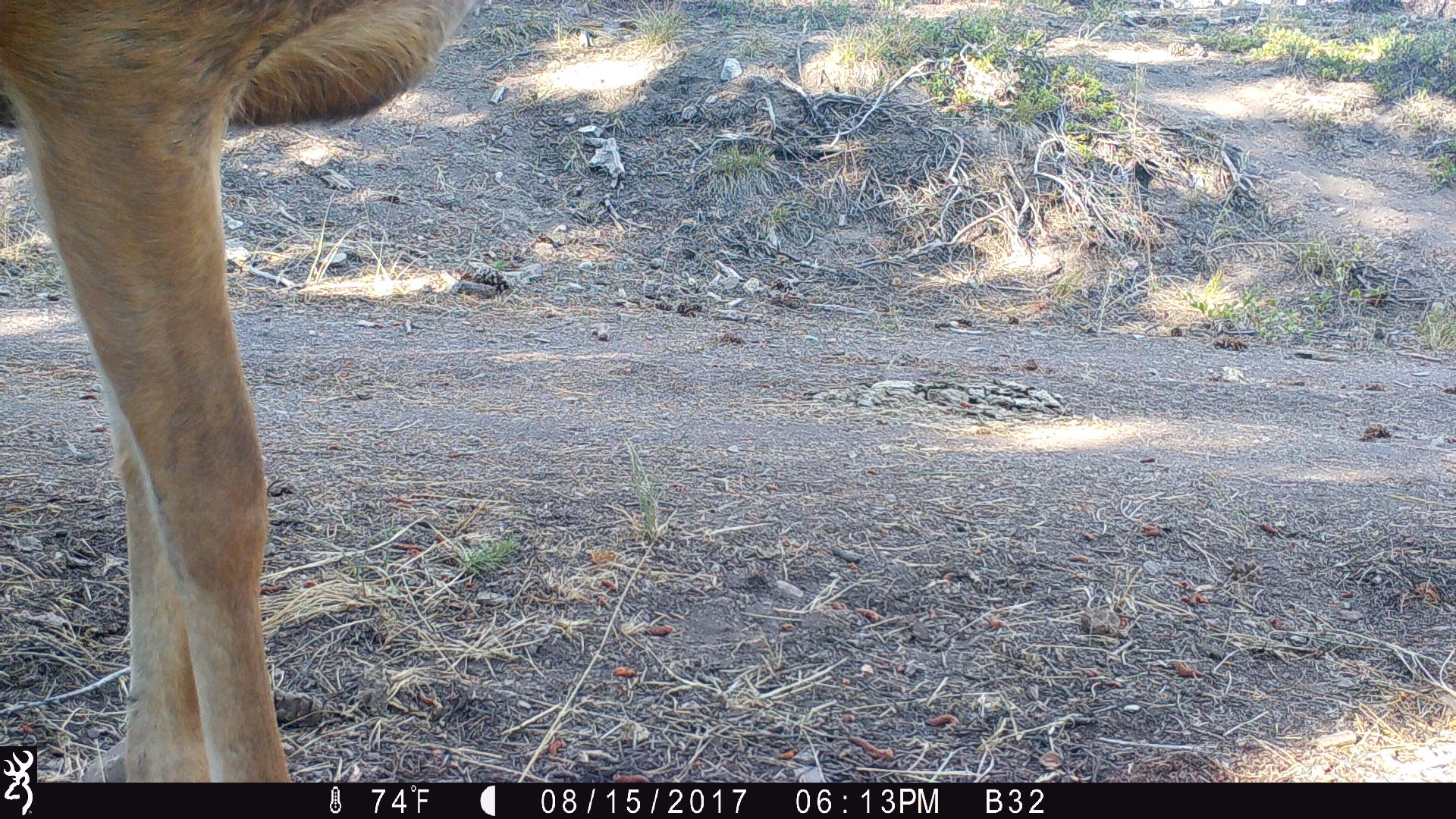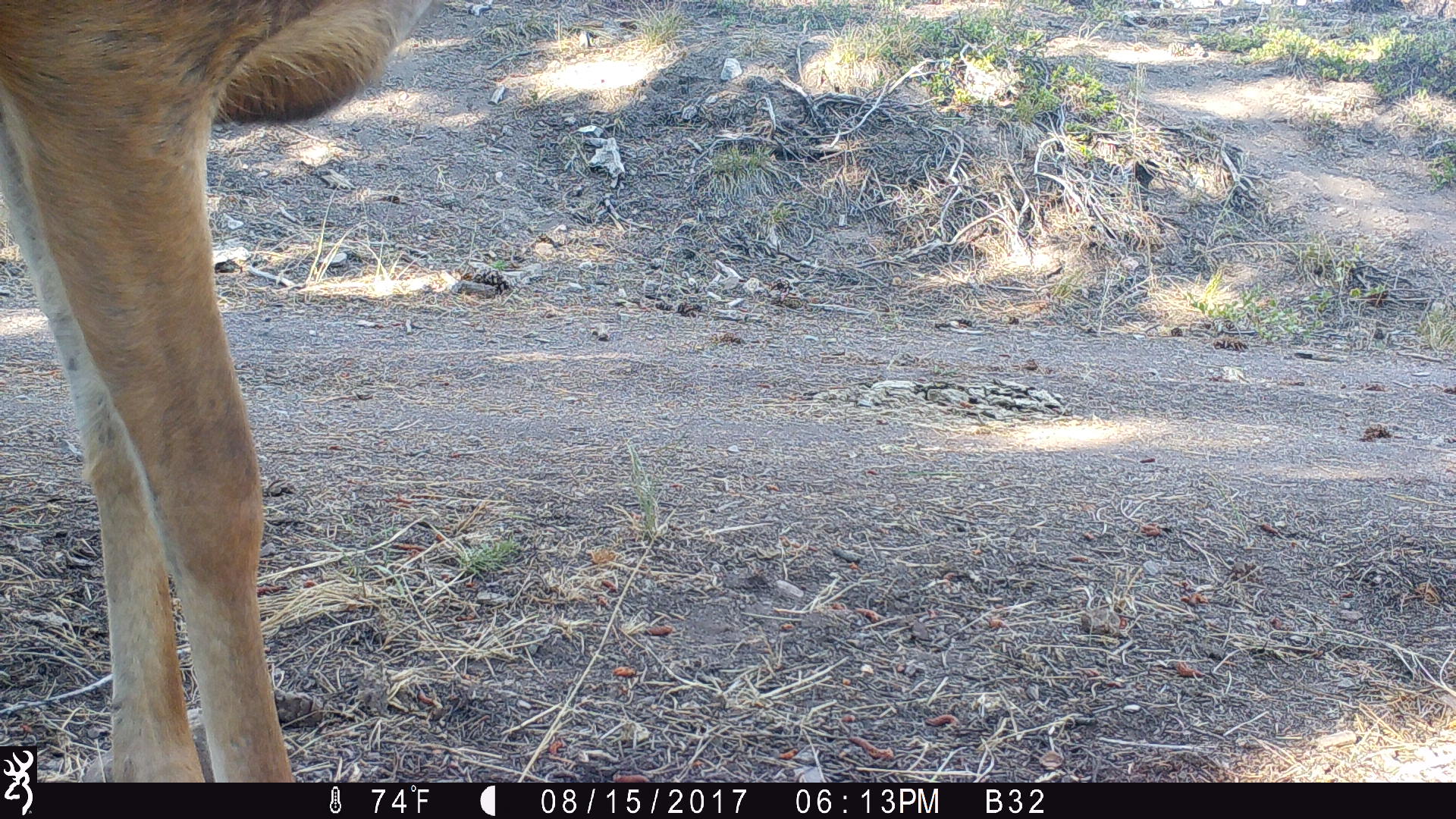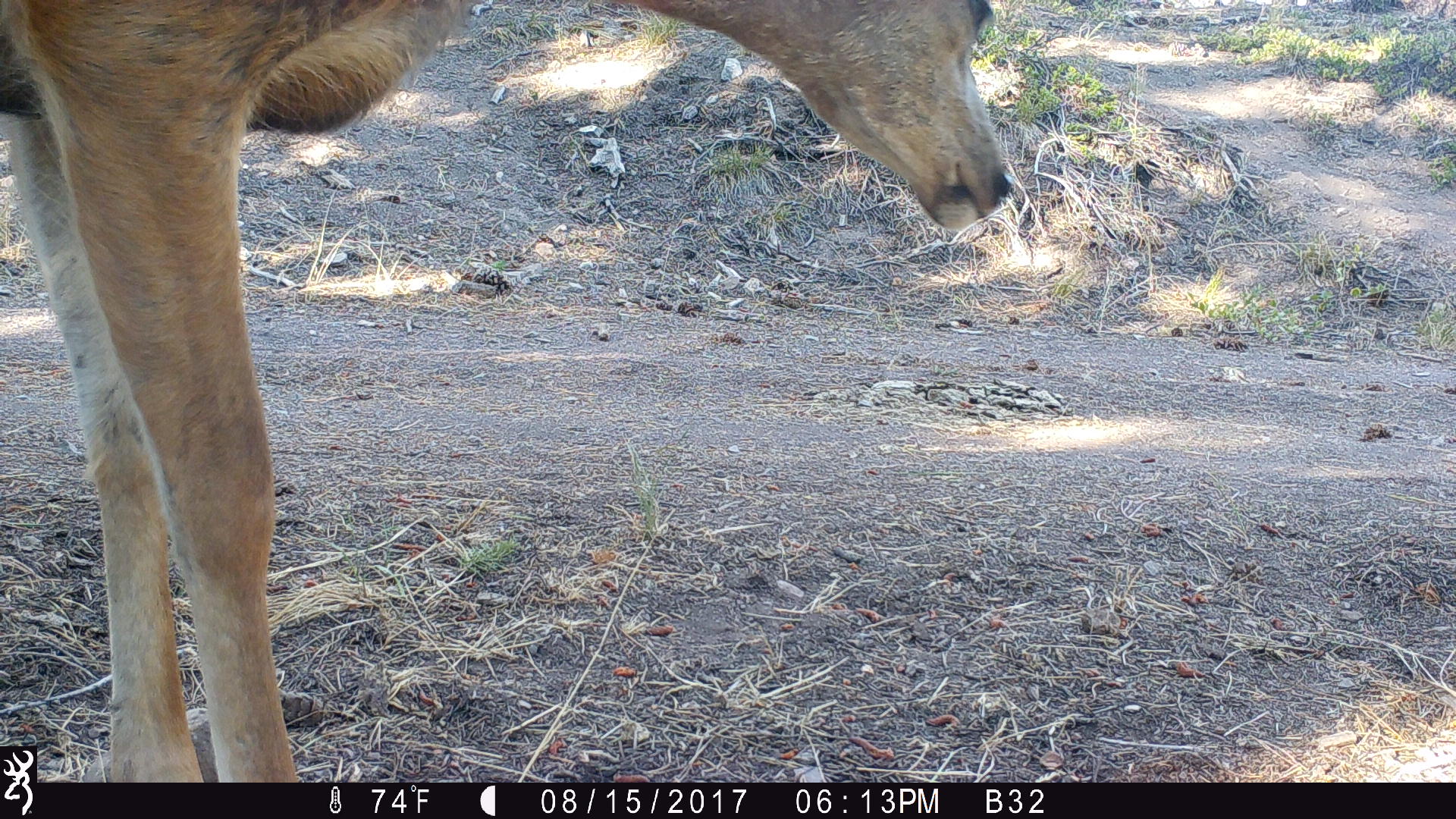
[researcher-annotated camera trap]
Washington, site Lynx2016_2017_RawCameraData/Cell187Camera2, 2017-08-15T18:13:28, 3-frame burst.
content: unidentified animal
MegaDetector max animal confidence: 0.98